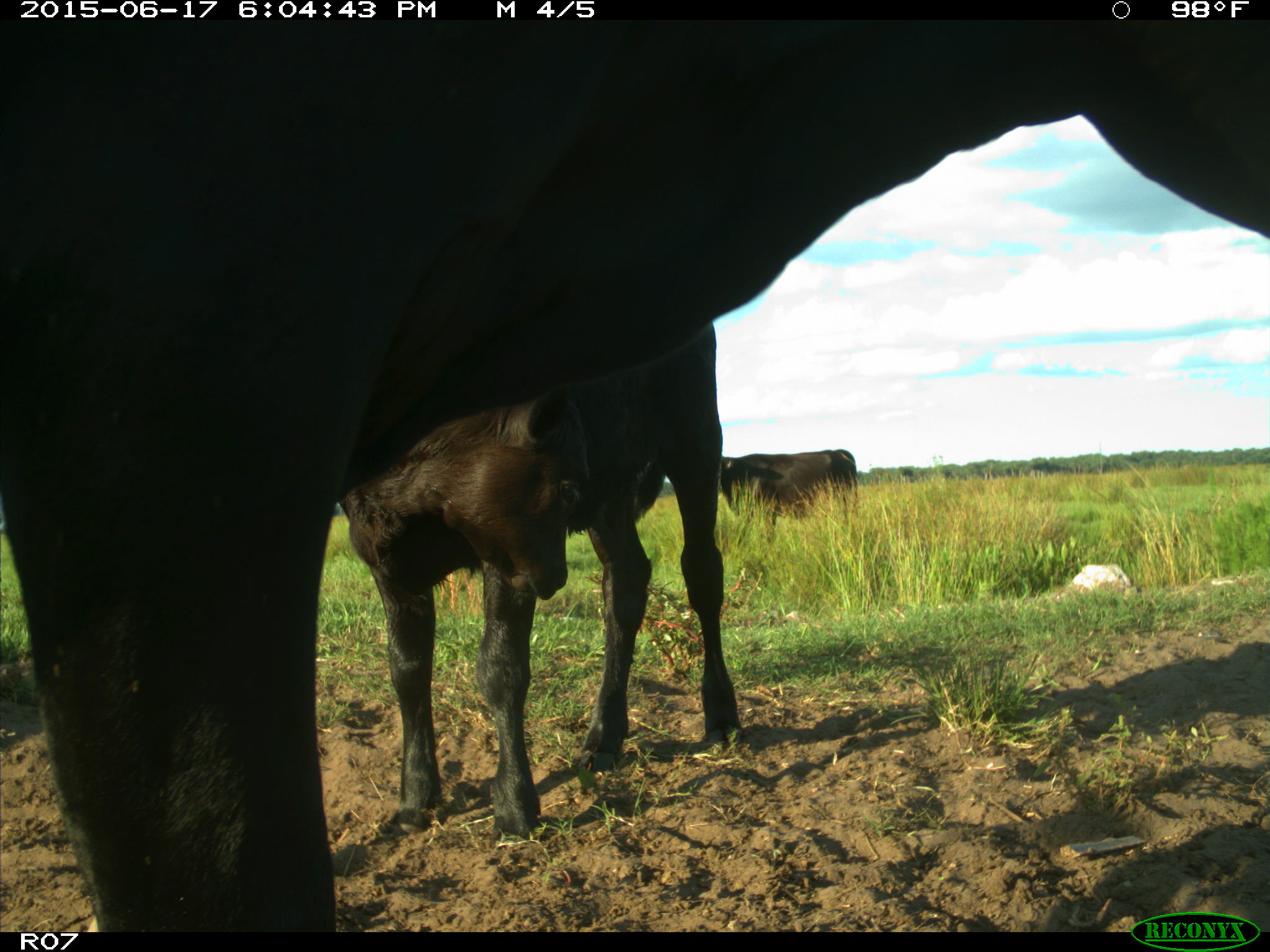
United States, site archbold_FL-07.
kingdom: Animalia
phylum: Chordata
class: Mammalia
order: Artiodactyla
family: Bovidae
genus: Bos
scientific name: Bos taurus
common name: domestic cow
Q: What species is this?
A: Bos taurus (domestic cow).